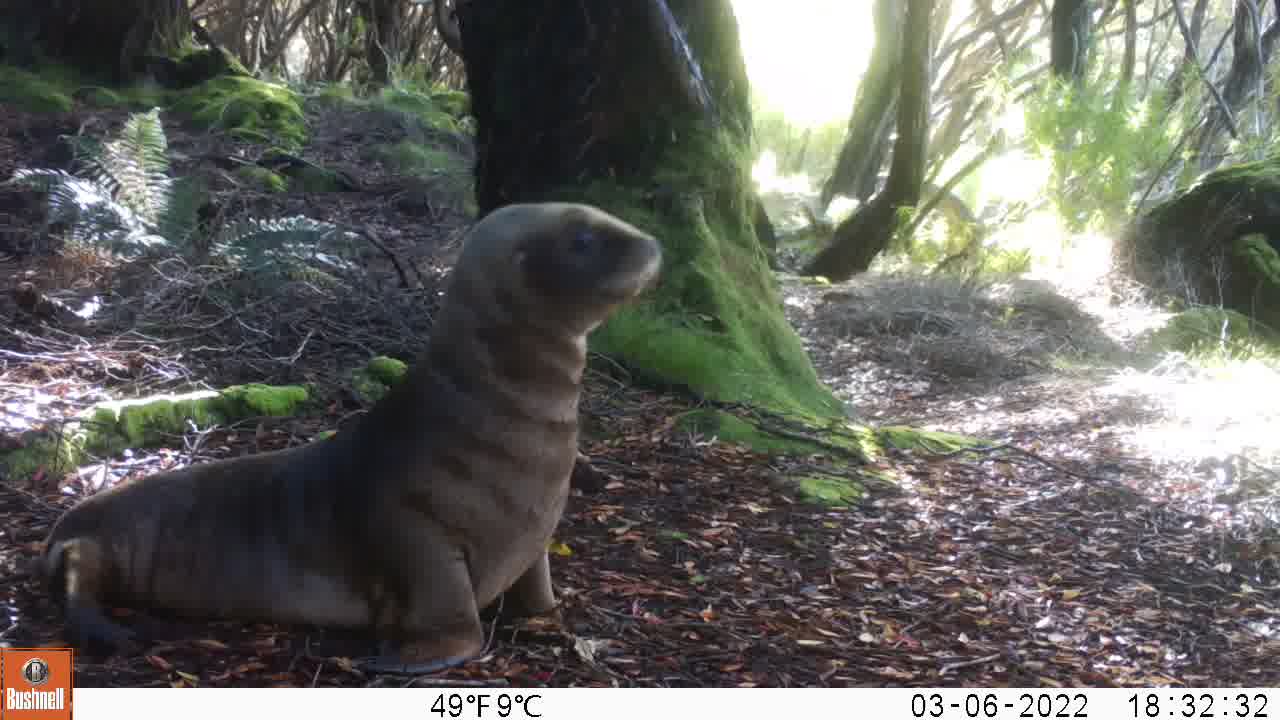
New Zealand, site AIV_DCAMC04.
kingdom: Animalia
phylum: Chordata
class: Mammalia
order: Carnivora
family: Otariidae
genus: Phocarctos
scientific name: Phocarctos hookeri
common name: new zealand sea lion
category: sealion